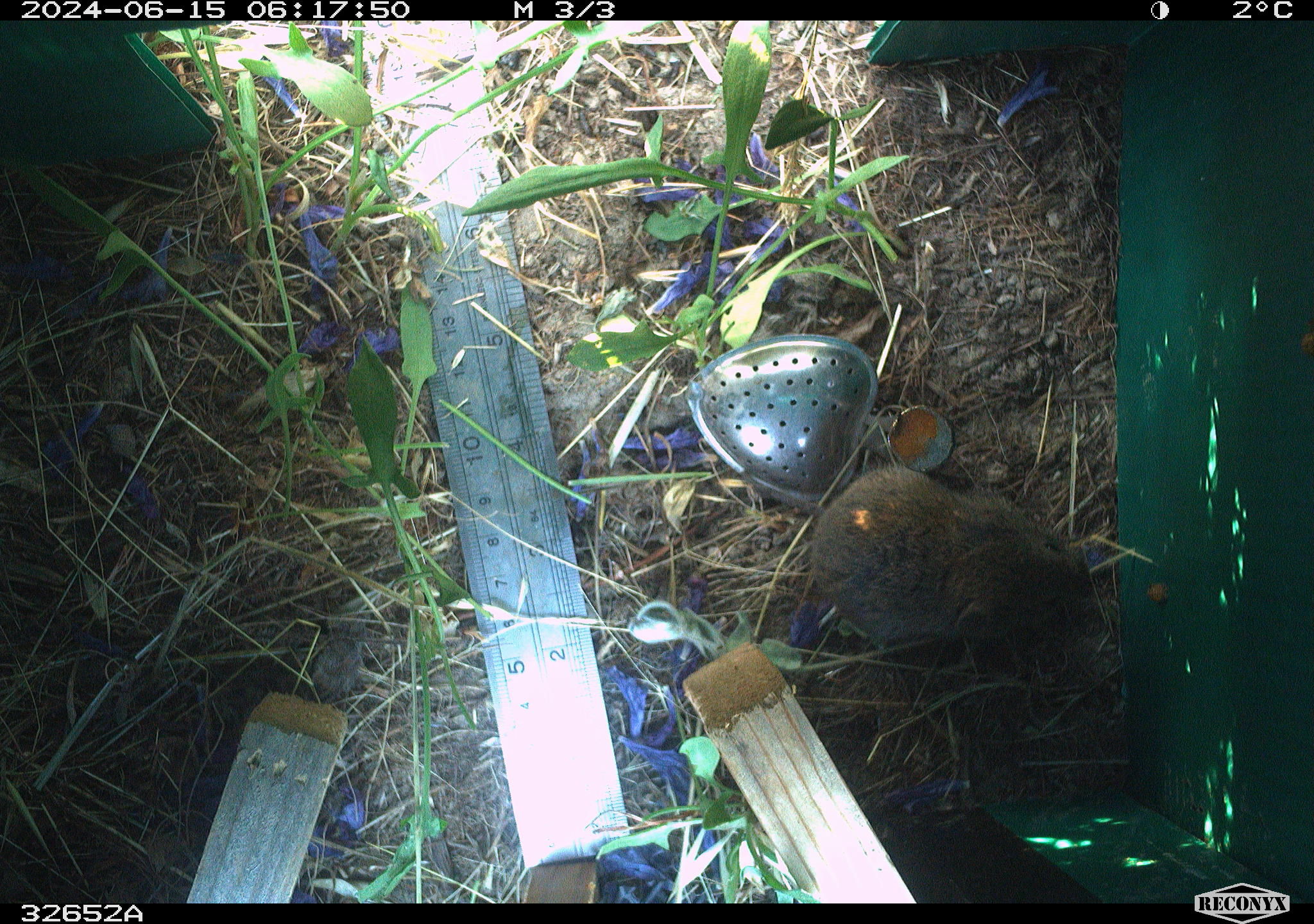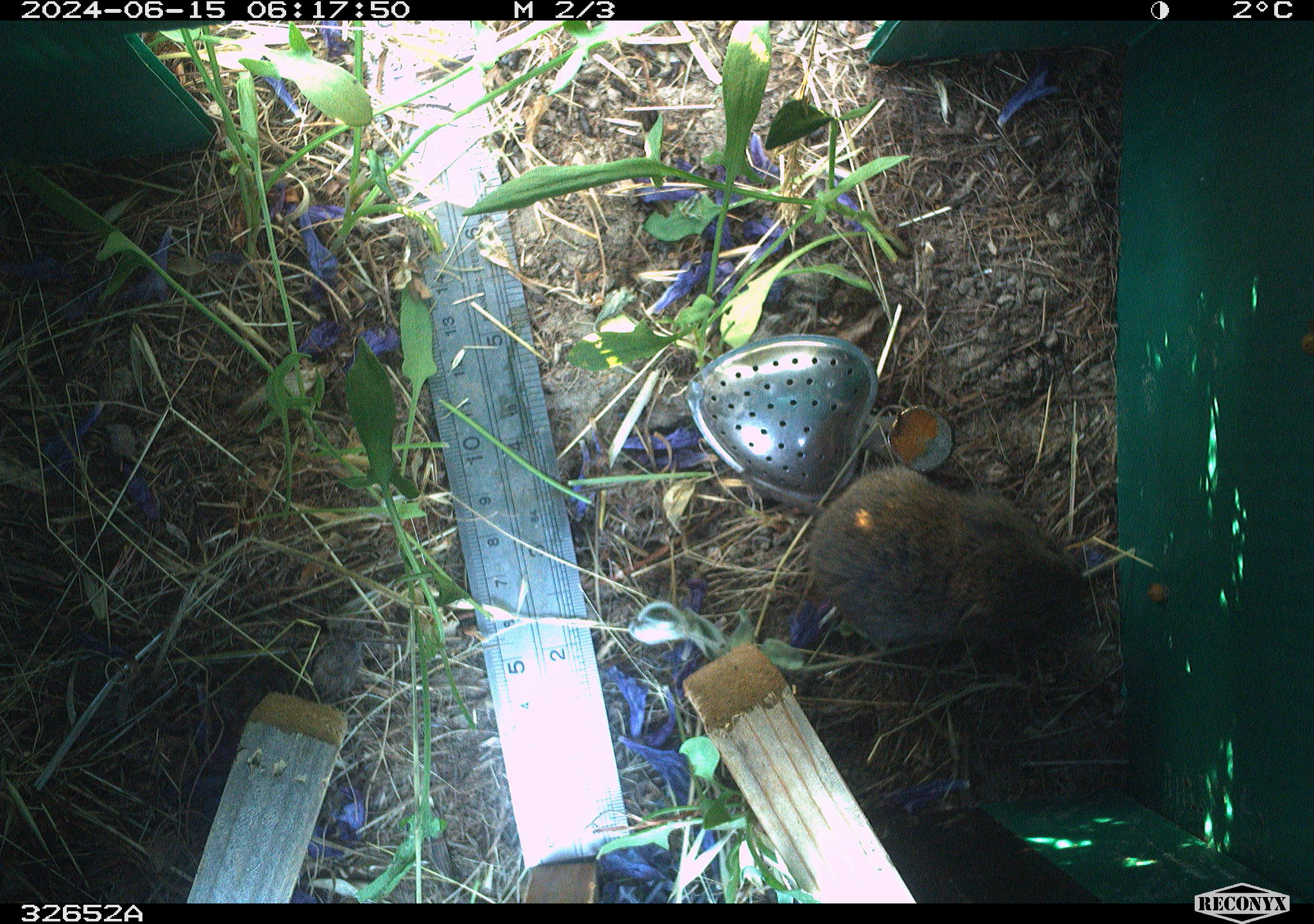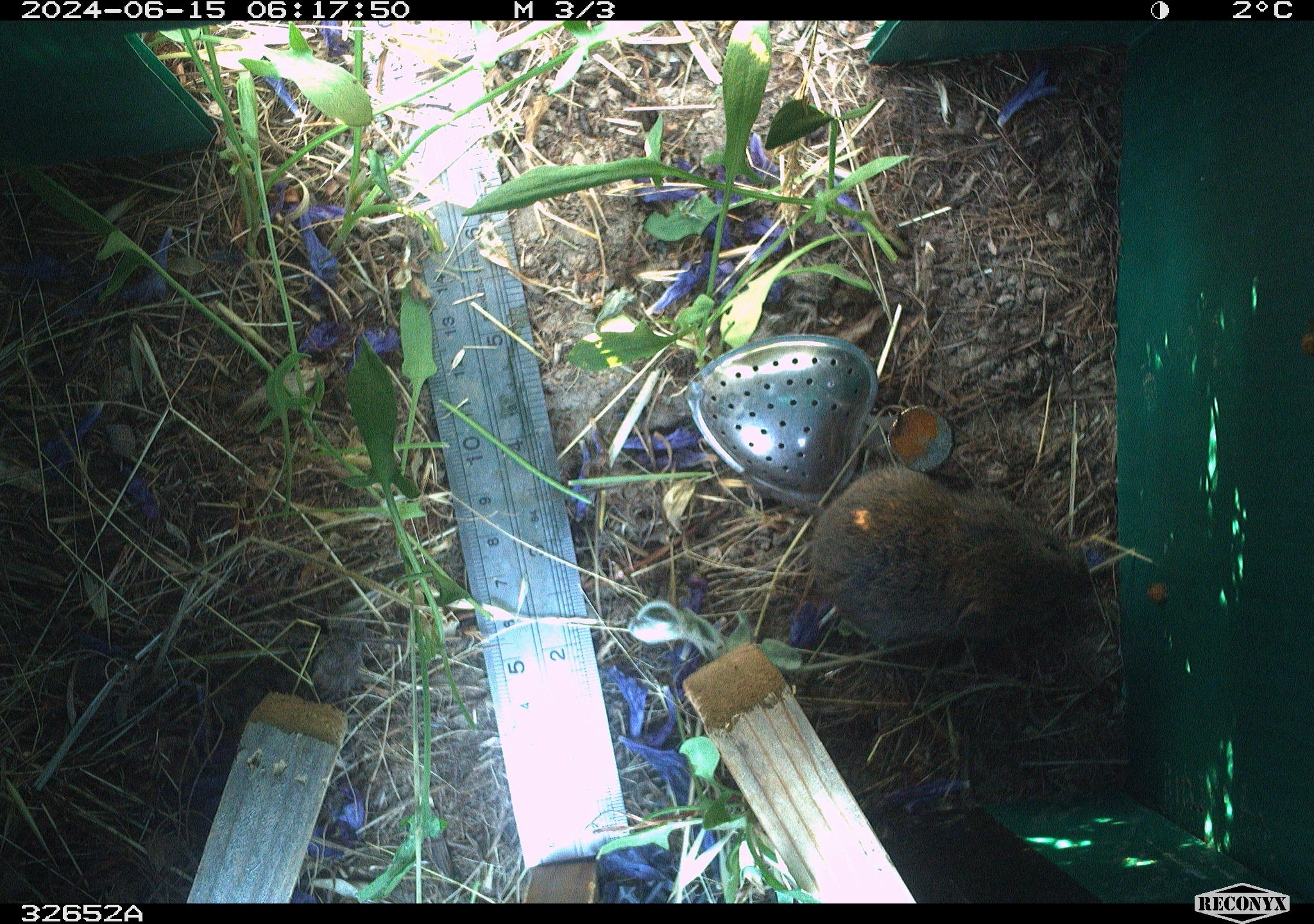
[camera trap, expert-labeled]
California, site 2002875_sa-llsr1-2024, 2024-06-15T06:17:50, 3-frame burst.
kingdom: Animalia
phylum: Chordata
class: Mammalia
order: Rodentia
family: Cricetidae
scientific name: Arvicolinae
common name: voles, lemmings, and muskrats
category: arvicolinae subfamily